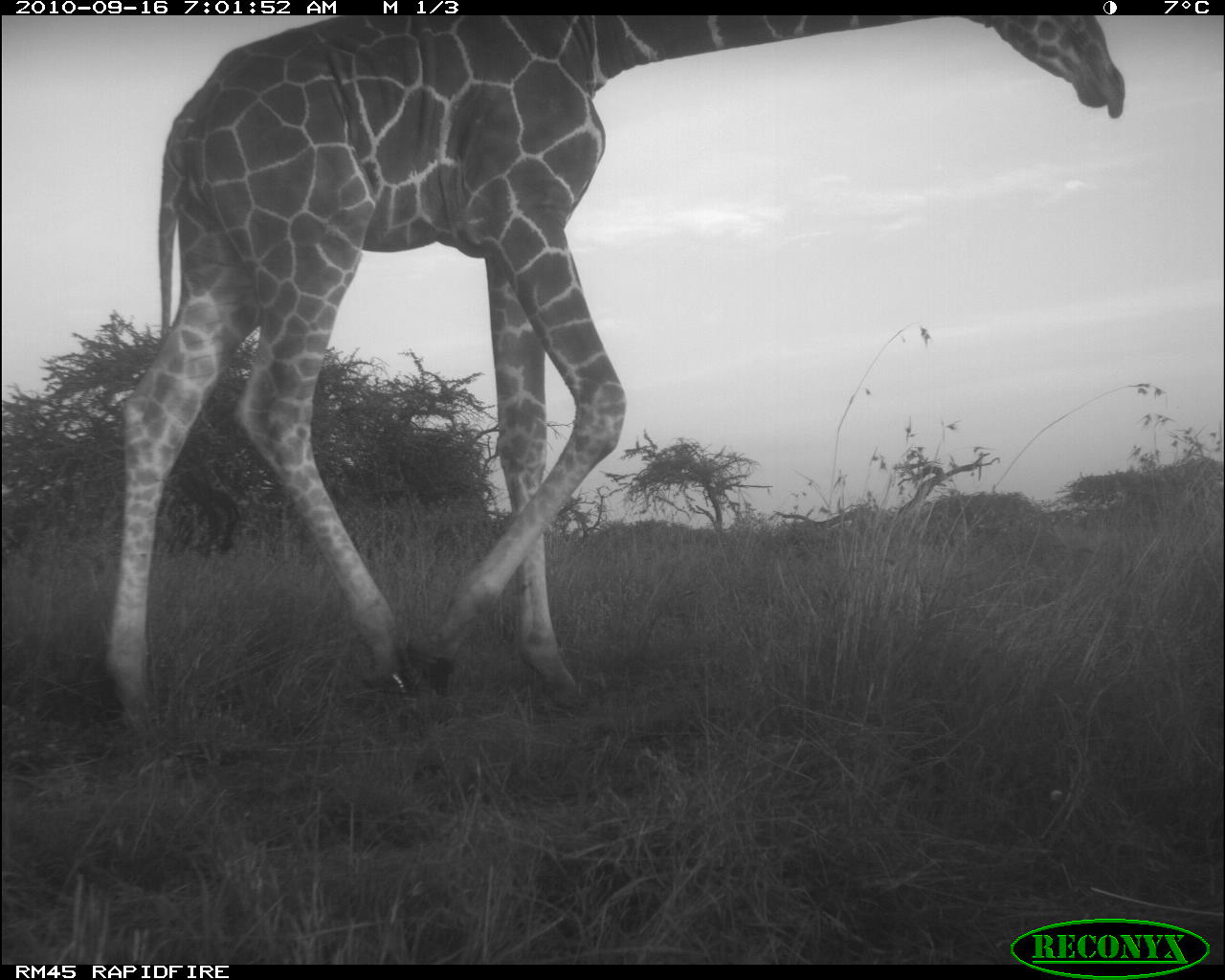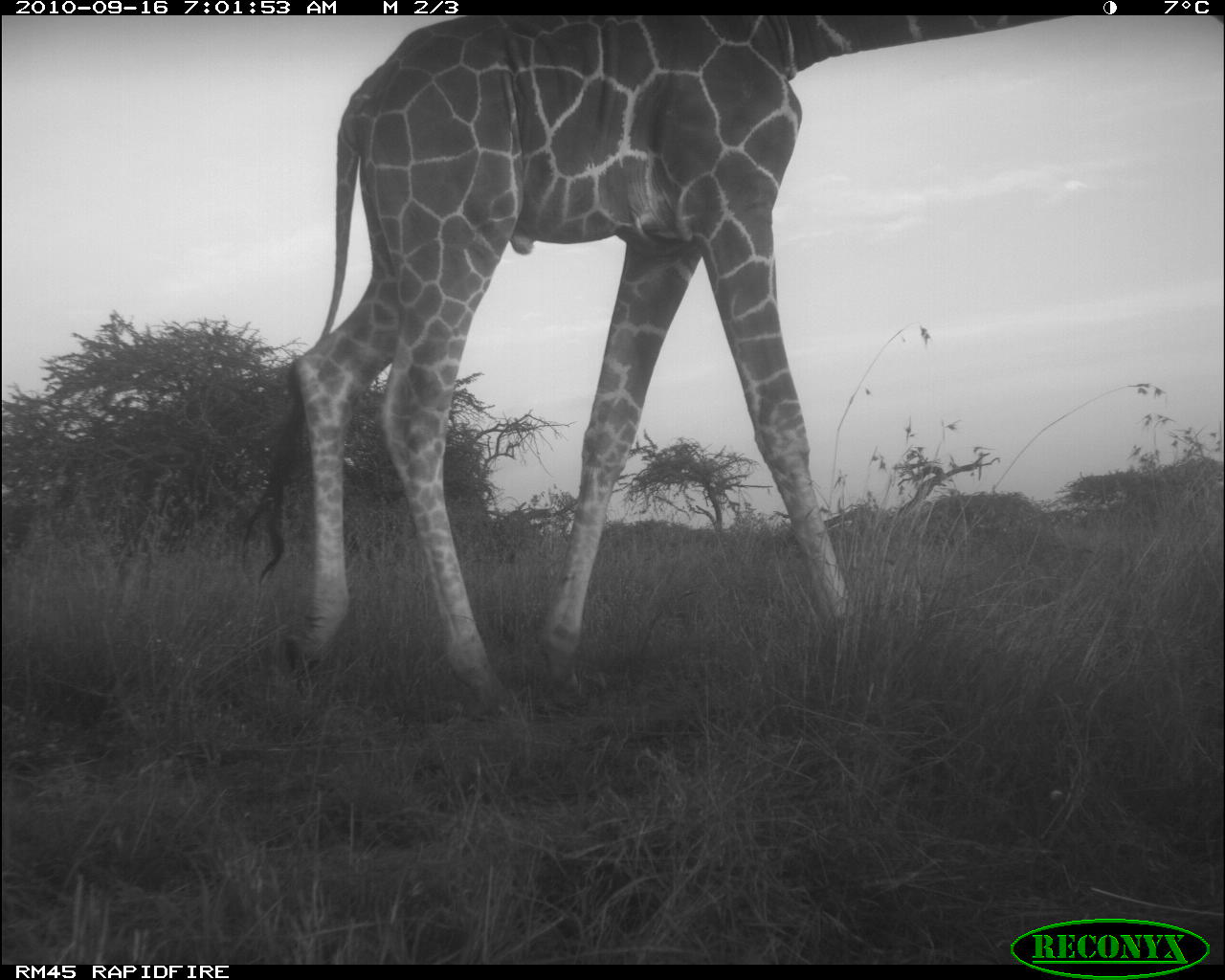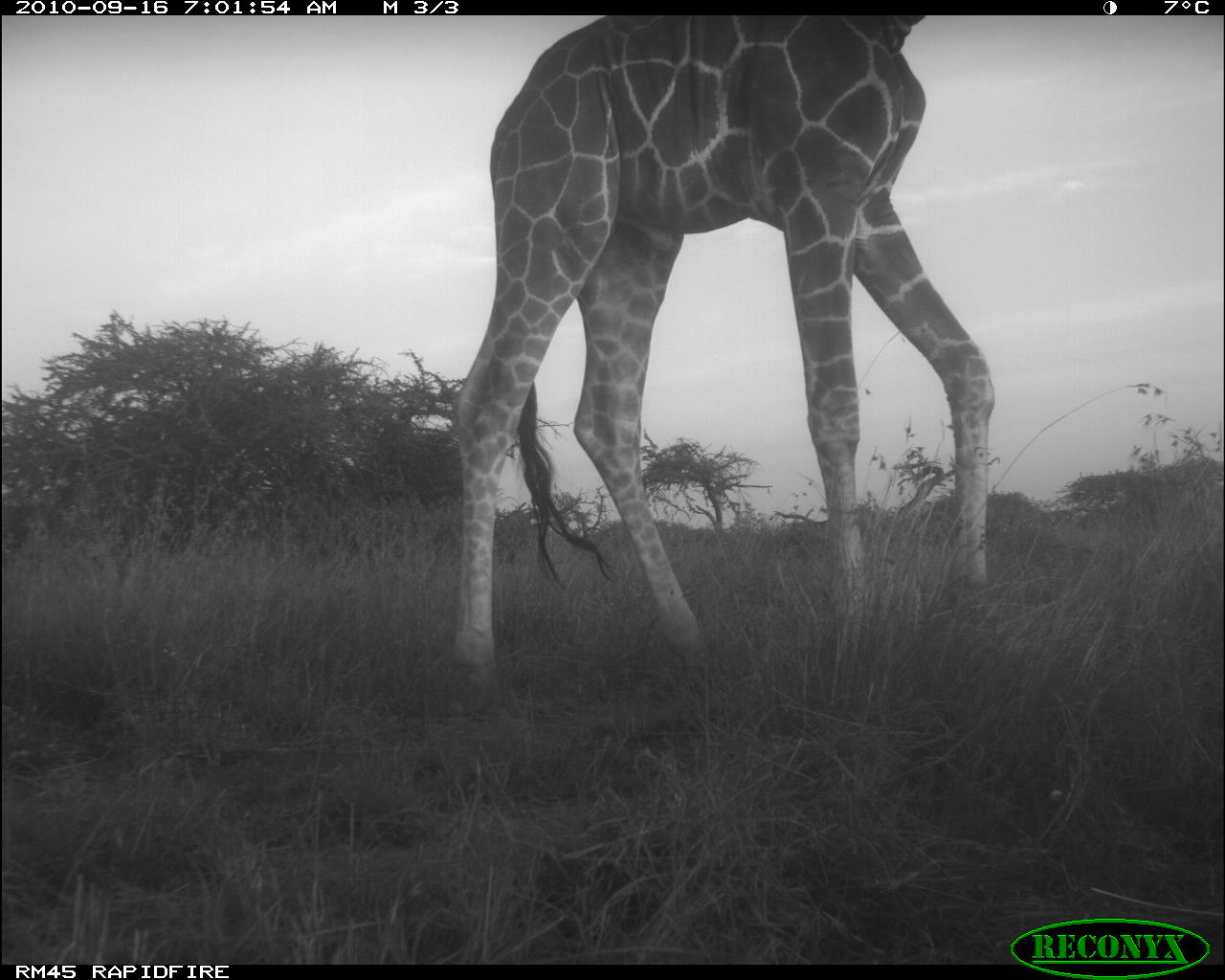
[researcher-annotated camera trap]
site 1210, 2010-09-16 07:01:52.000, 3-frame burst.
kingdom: Animalia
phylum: Chordata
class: Mammalia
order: Artiodactyla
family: Giraffidae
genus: Giraffa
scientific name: Giraffa camelopardalis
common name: giraffe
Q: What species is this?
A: Giraffa camelopardalis (giraffe).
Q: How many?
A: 1.